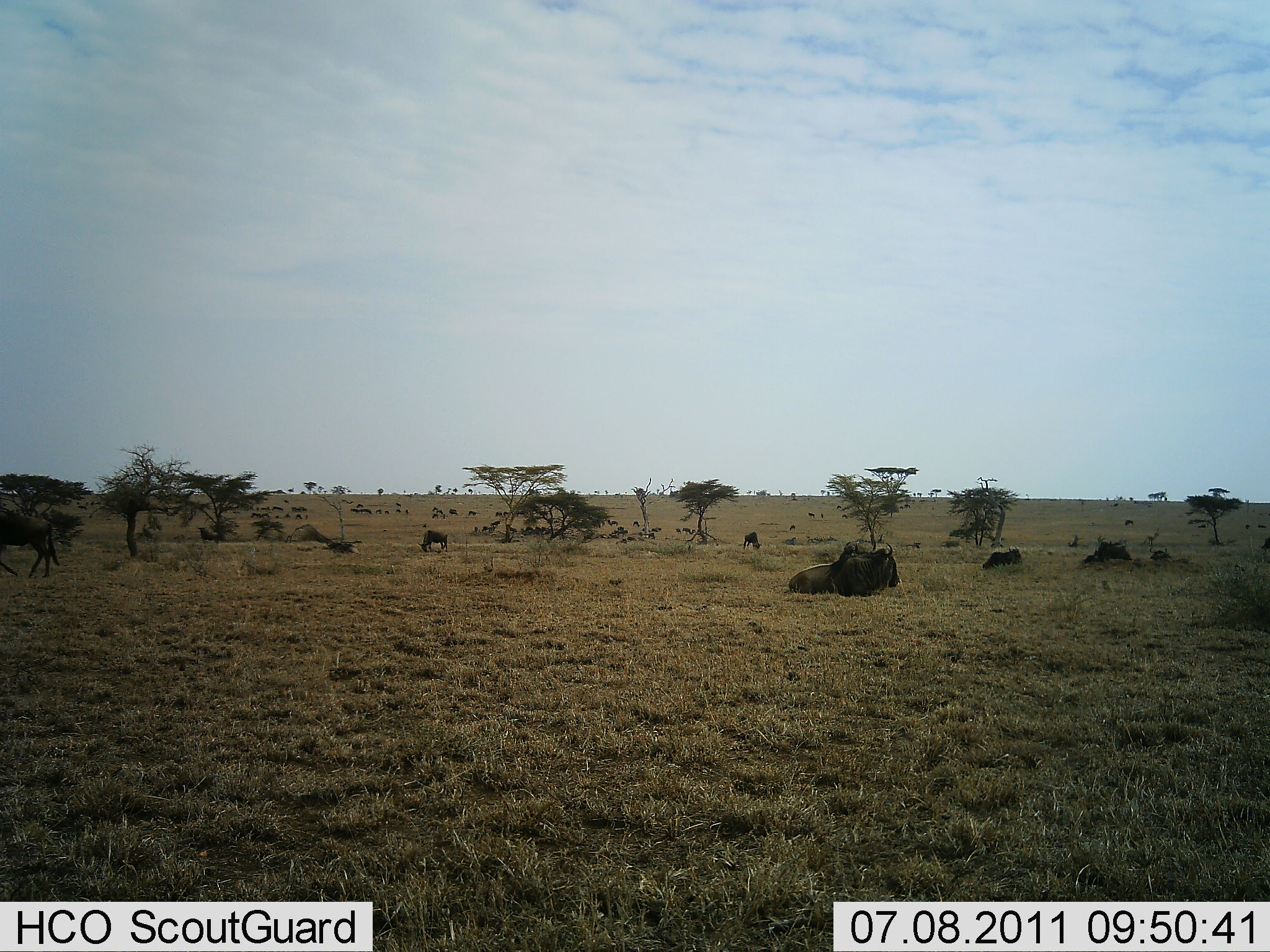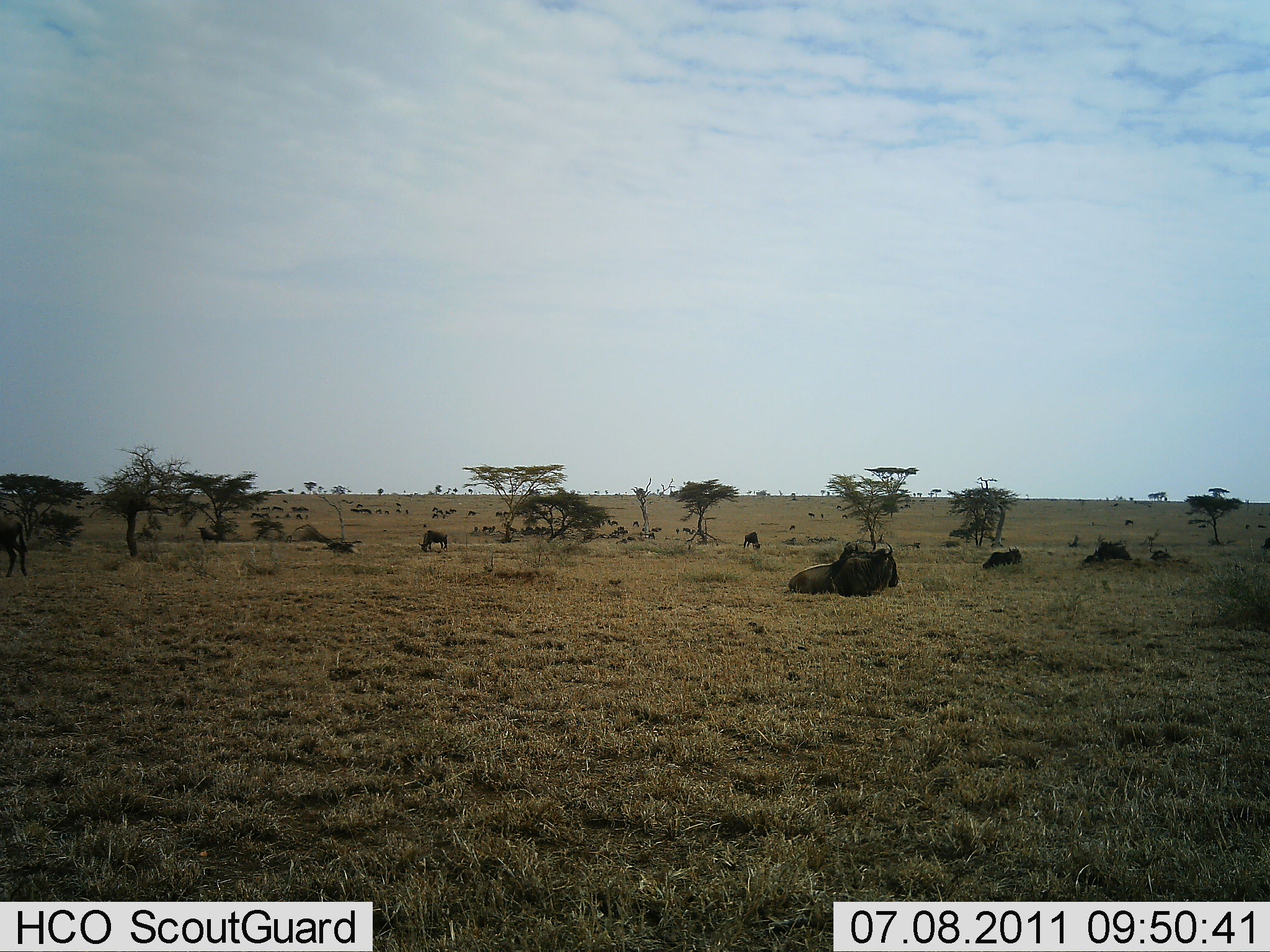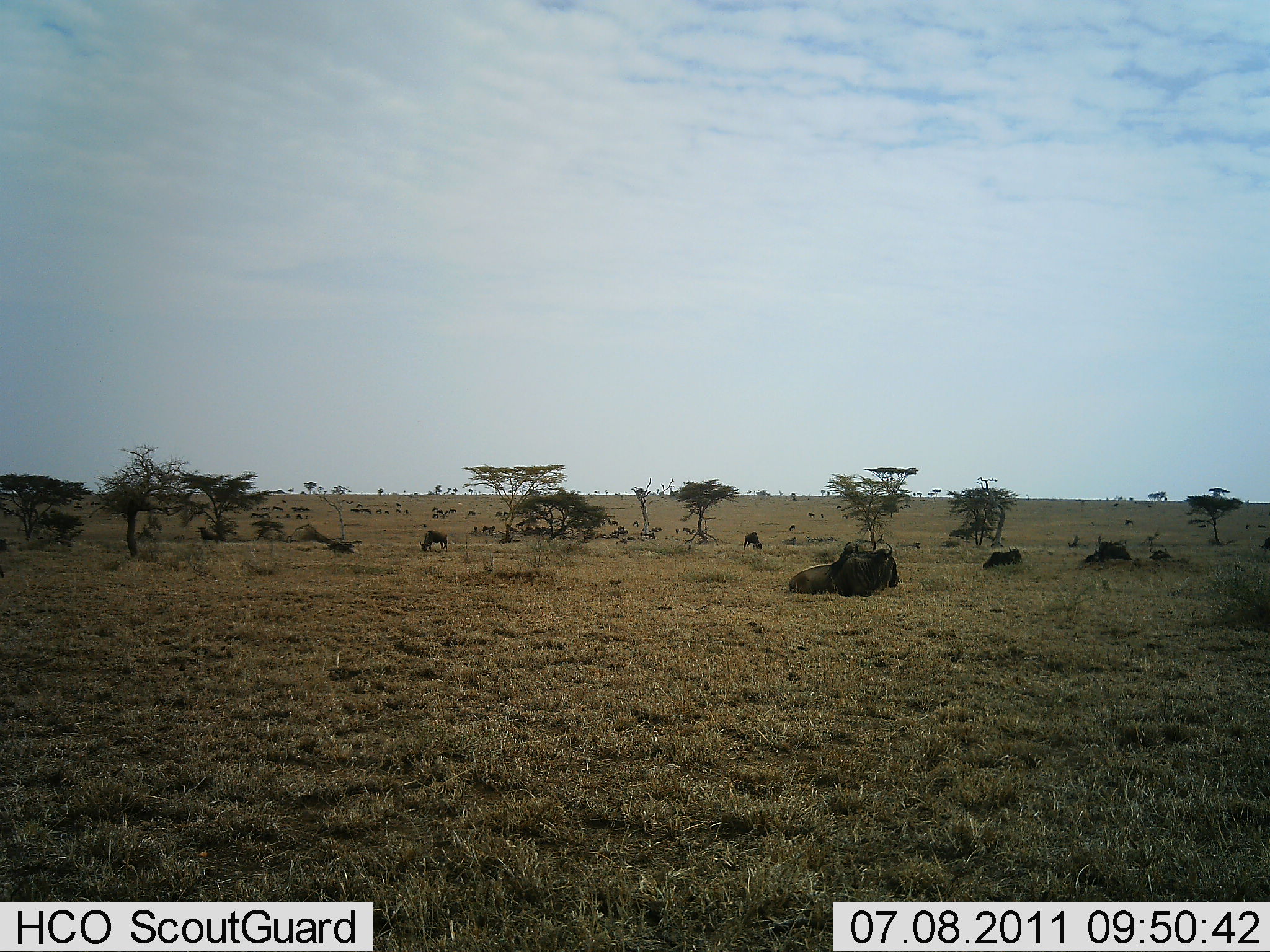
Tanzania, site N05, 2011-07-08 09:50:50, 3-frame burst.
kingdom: Animalia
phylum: Chordata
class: Mammalia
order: Artiodactyla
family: Bovidae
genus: Connochaetes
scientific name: Connochaetes taurinus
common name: blue wildebeest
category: wildebeest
Wildebeest (blue wildebeest) (Connochaetes taurinus), count 11-50. Behavior (volunteer vote fractions): standing 36%, resting 91%, moving 27%, interacting 0%. Young present (vote fraction): 0%. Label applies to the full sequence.